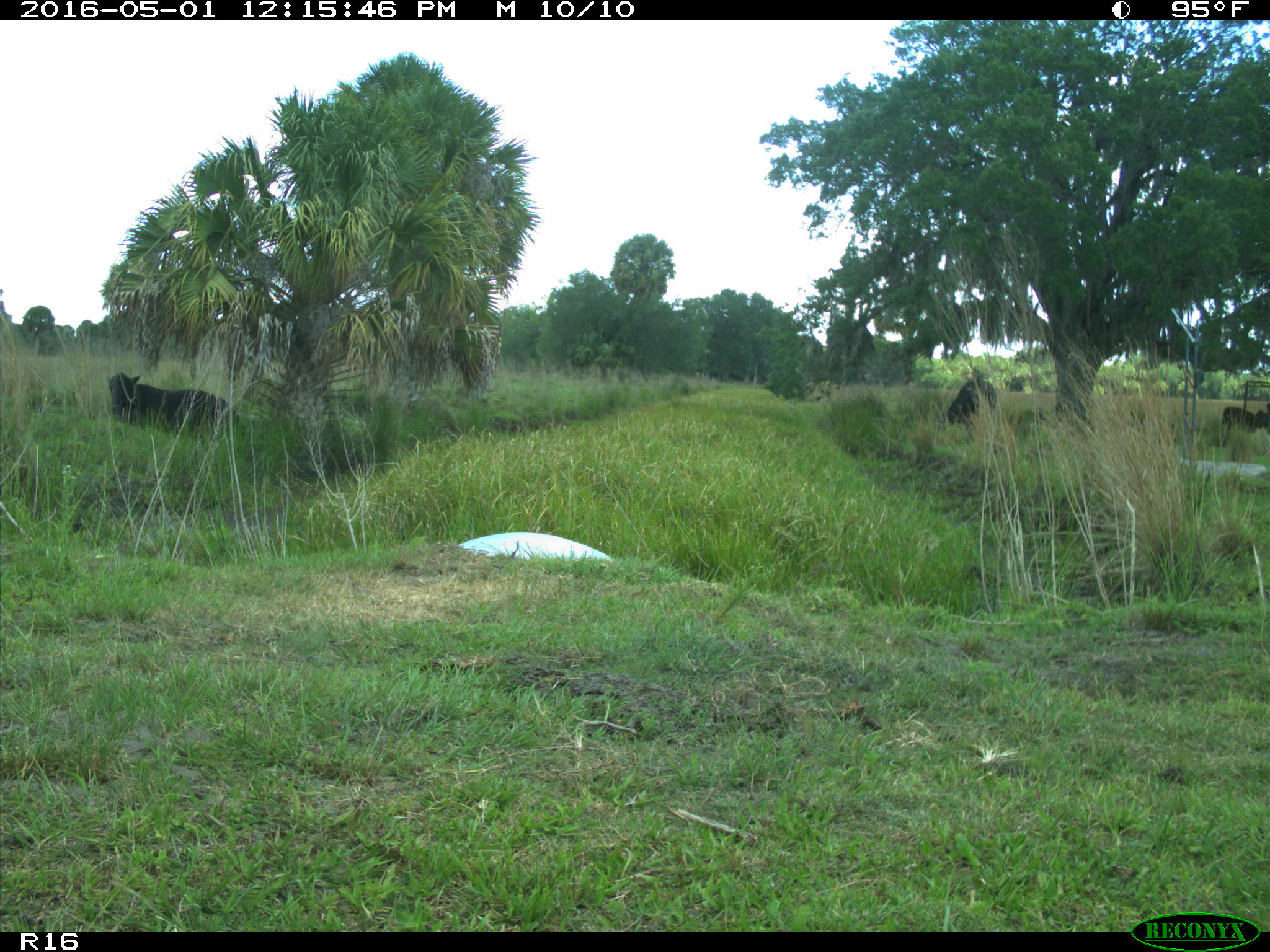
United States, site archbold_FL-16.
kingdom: Animalia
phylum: Chordata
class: Mammalia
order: Artiodactyla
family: Bovidae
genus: Bos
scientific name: Bos taurus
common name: domestic cow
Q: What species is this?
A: Bos taurus (domestic cow).